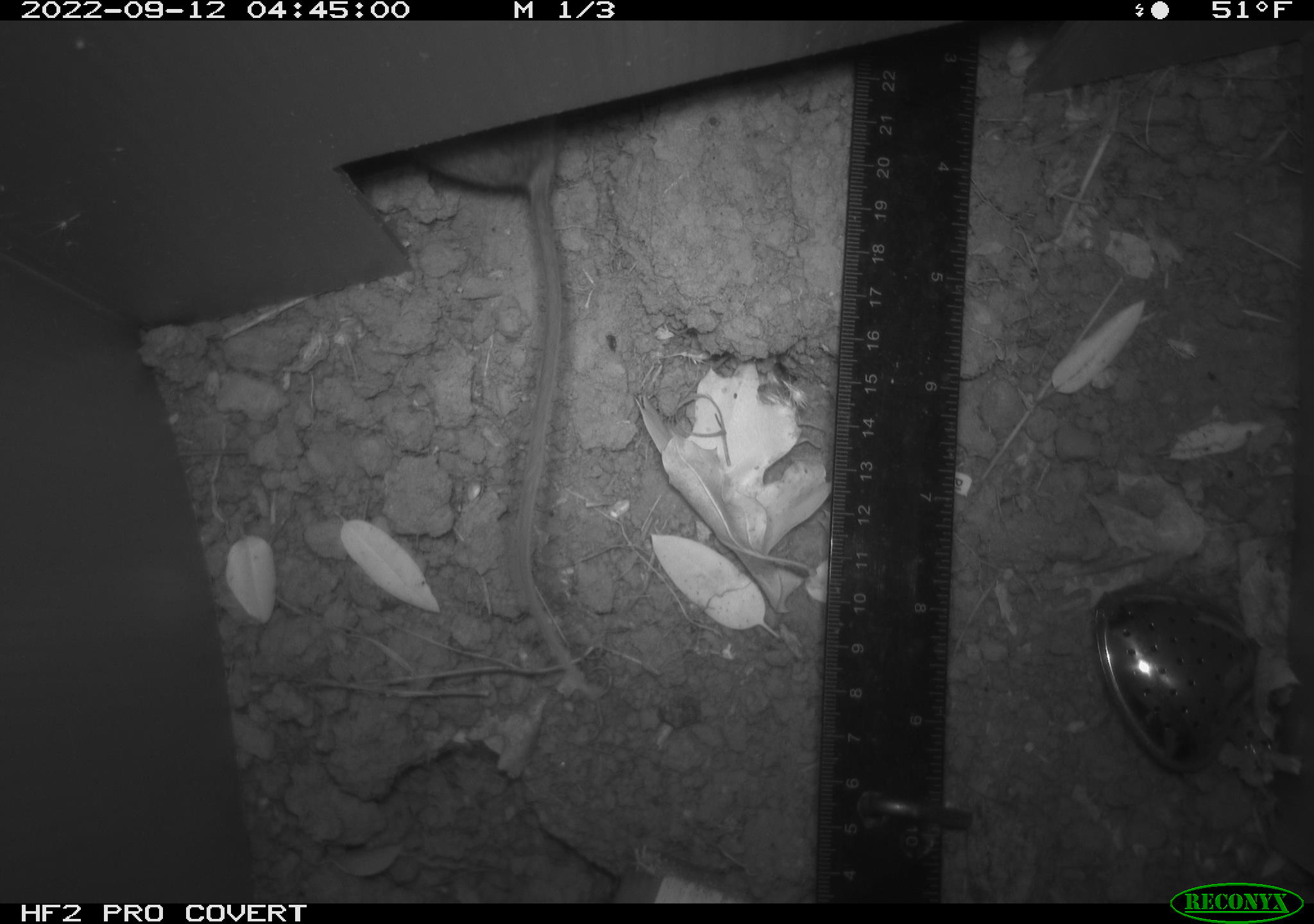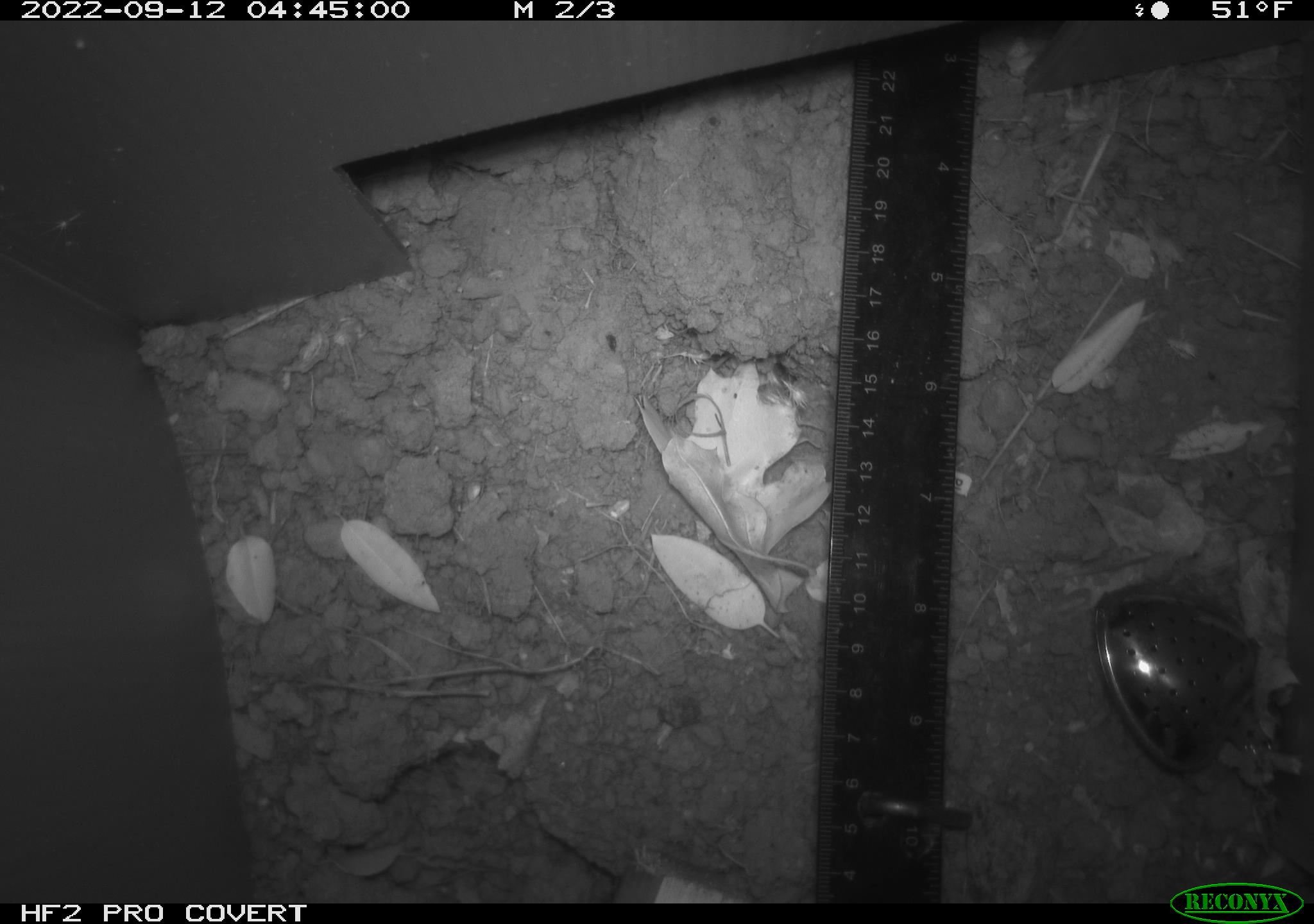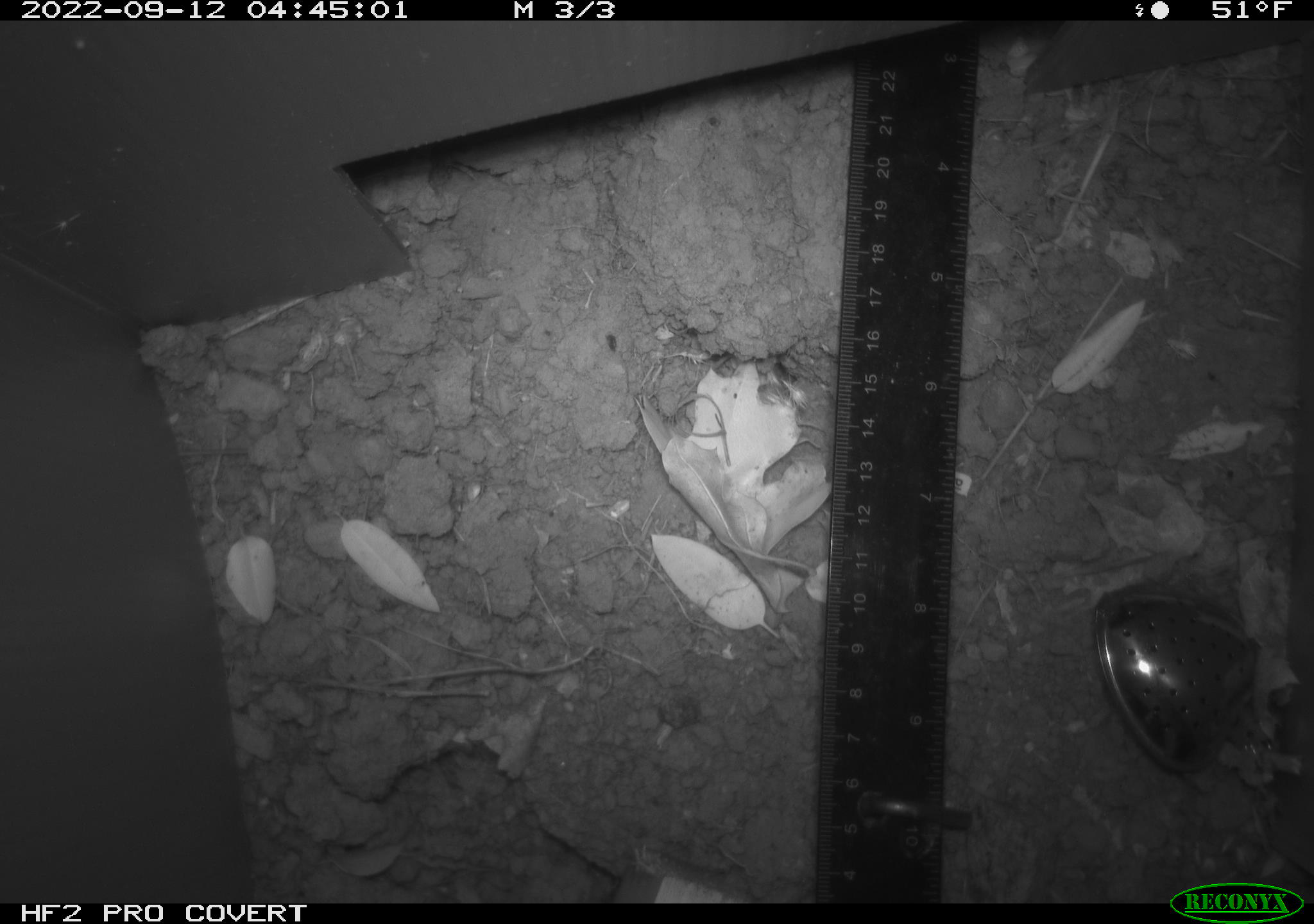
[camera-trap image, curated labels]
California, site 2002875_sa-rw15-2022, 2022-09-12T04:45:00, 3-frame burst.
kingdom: Animalia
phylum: Chordata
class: Mammalia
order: Rodentia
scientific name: Rodentia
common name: rodent